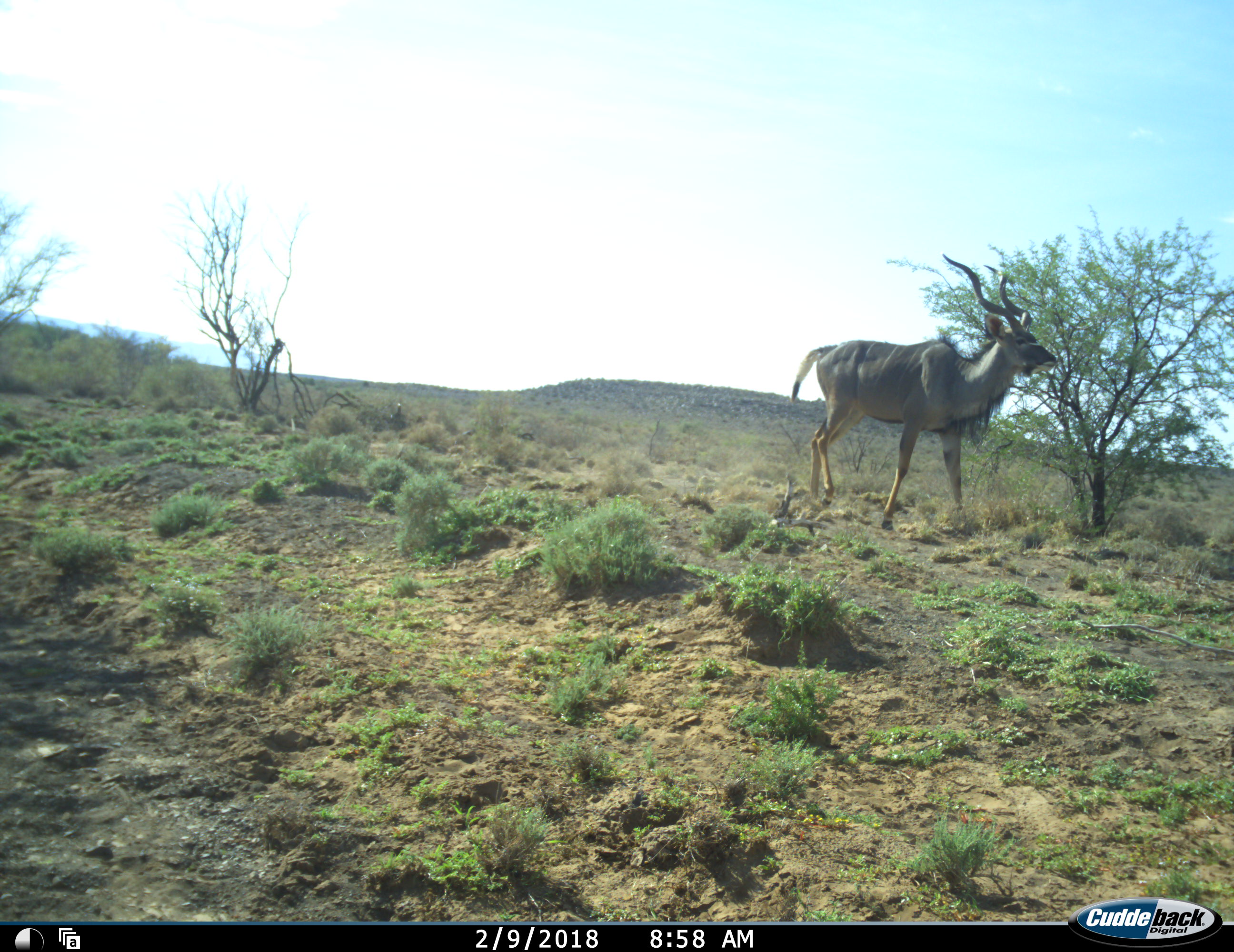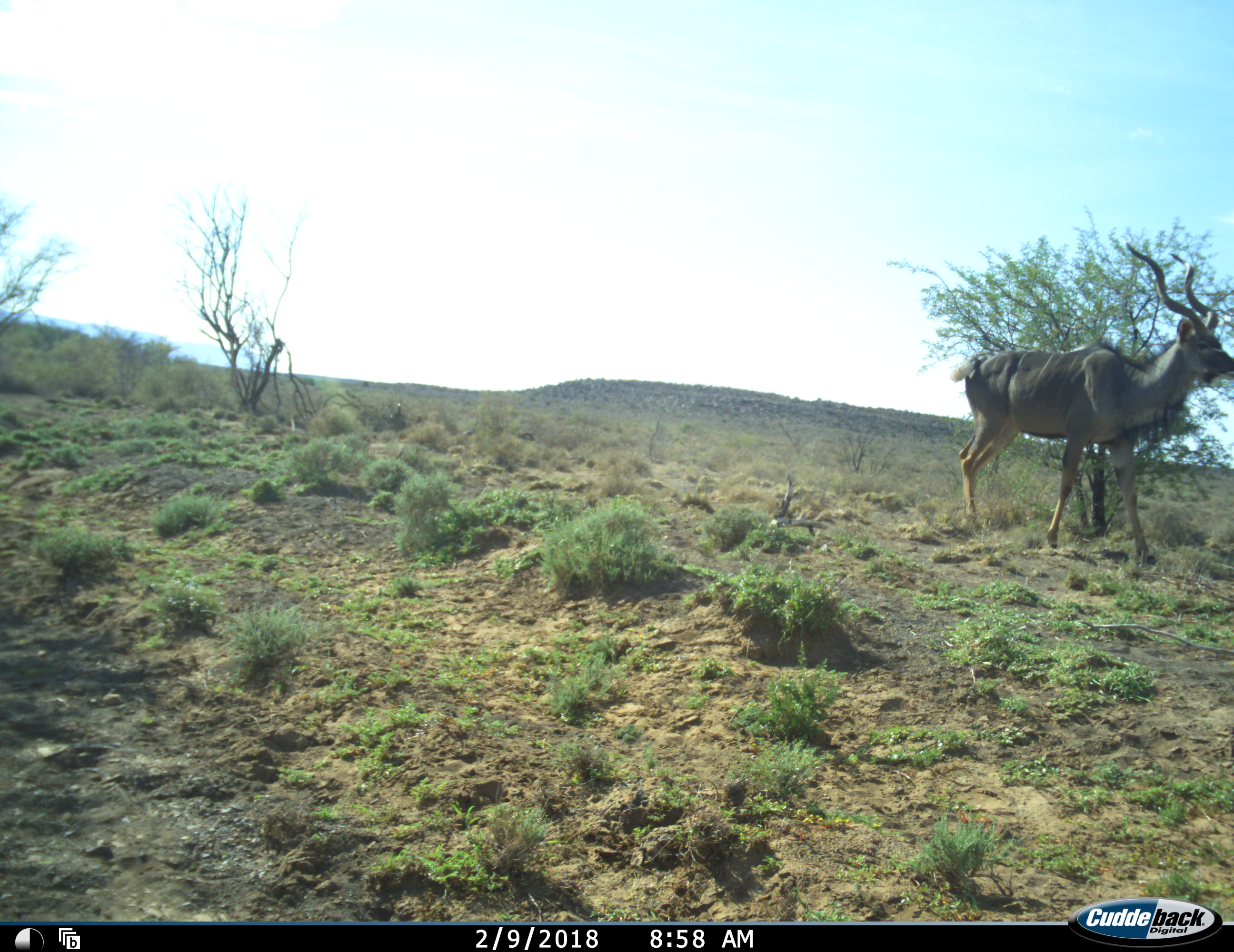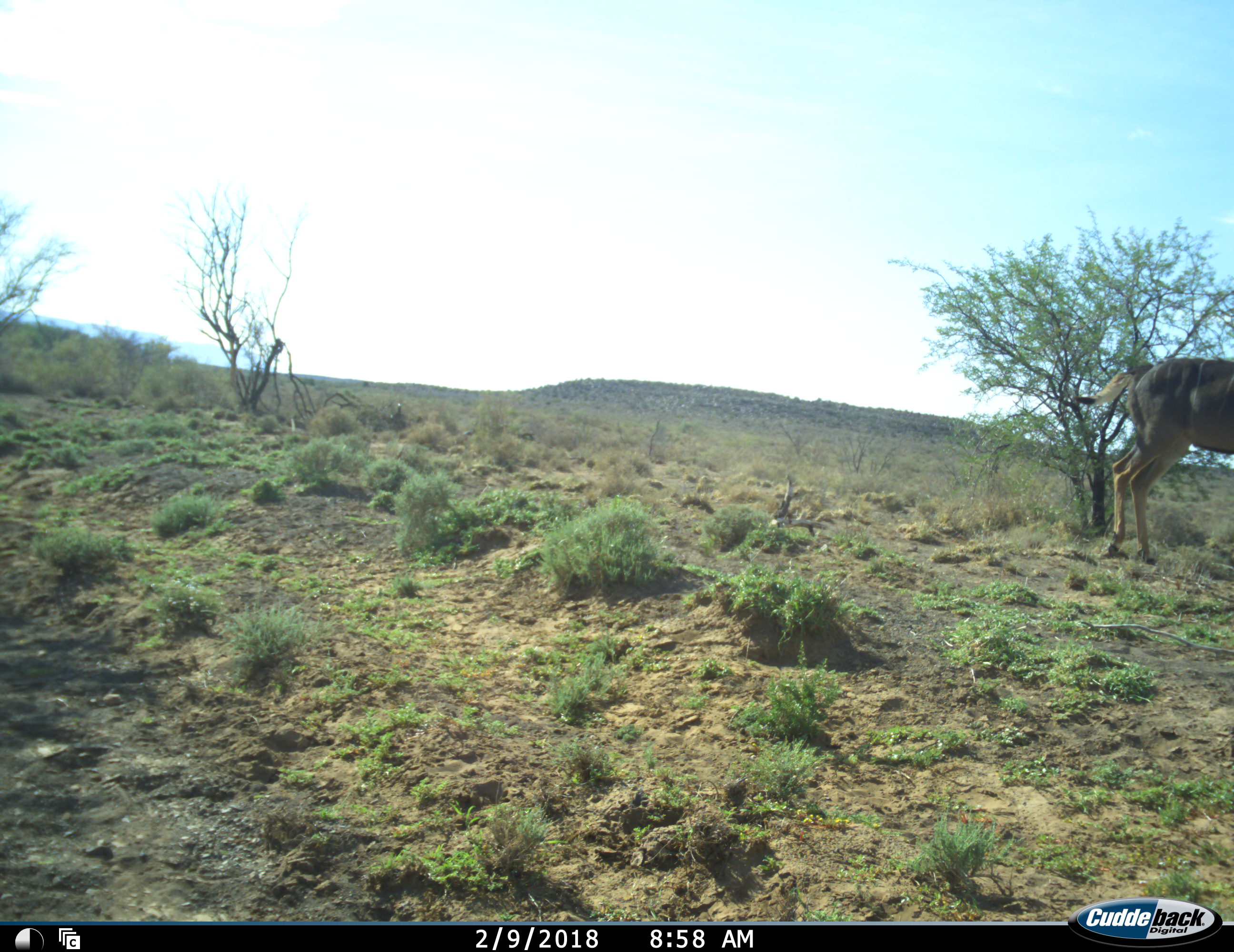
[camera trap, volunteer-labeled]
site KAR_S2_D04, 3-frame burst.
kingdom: Animalia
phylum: Chordata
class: Mammalia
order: Artiodactyla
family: Bovidae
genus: Tragelaphus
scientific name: Tragelaphus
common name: kudu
Kudu (Tragelaphus), count 1. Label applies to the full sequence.